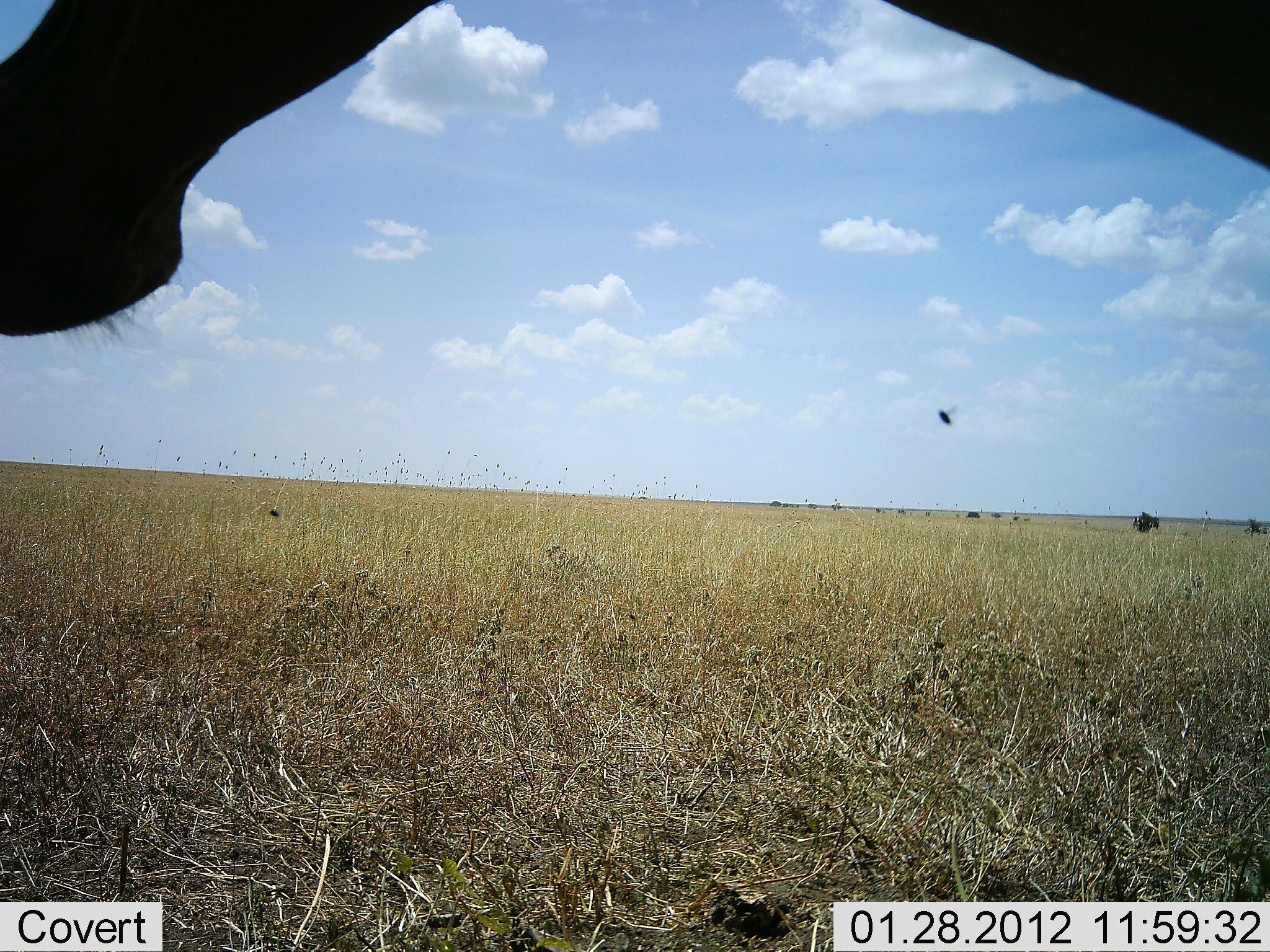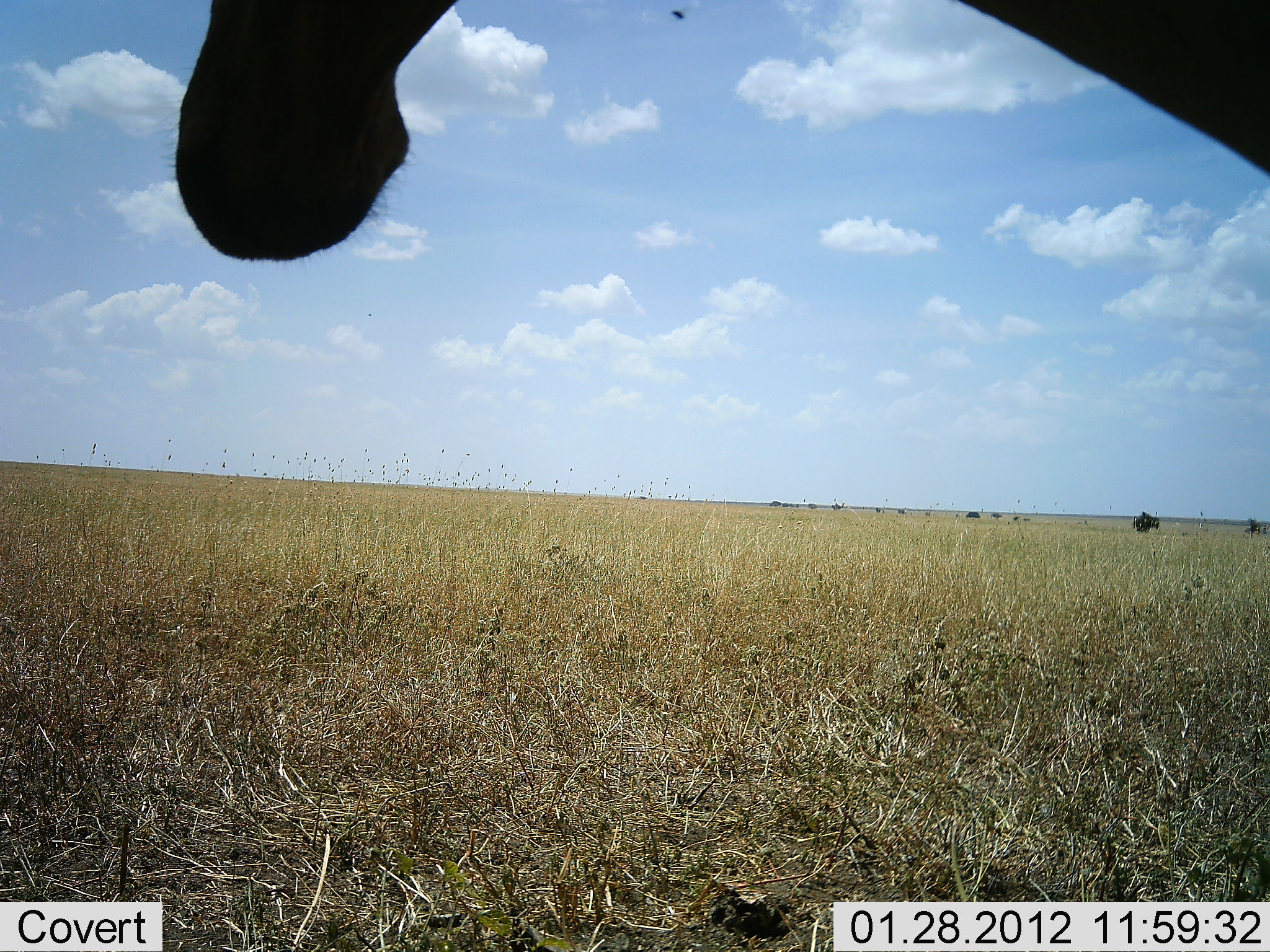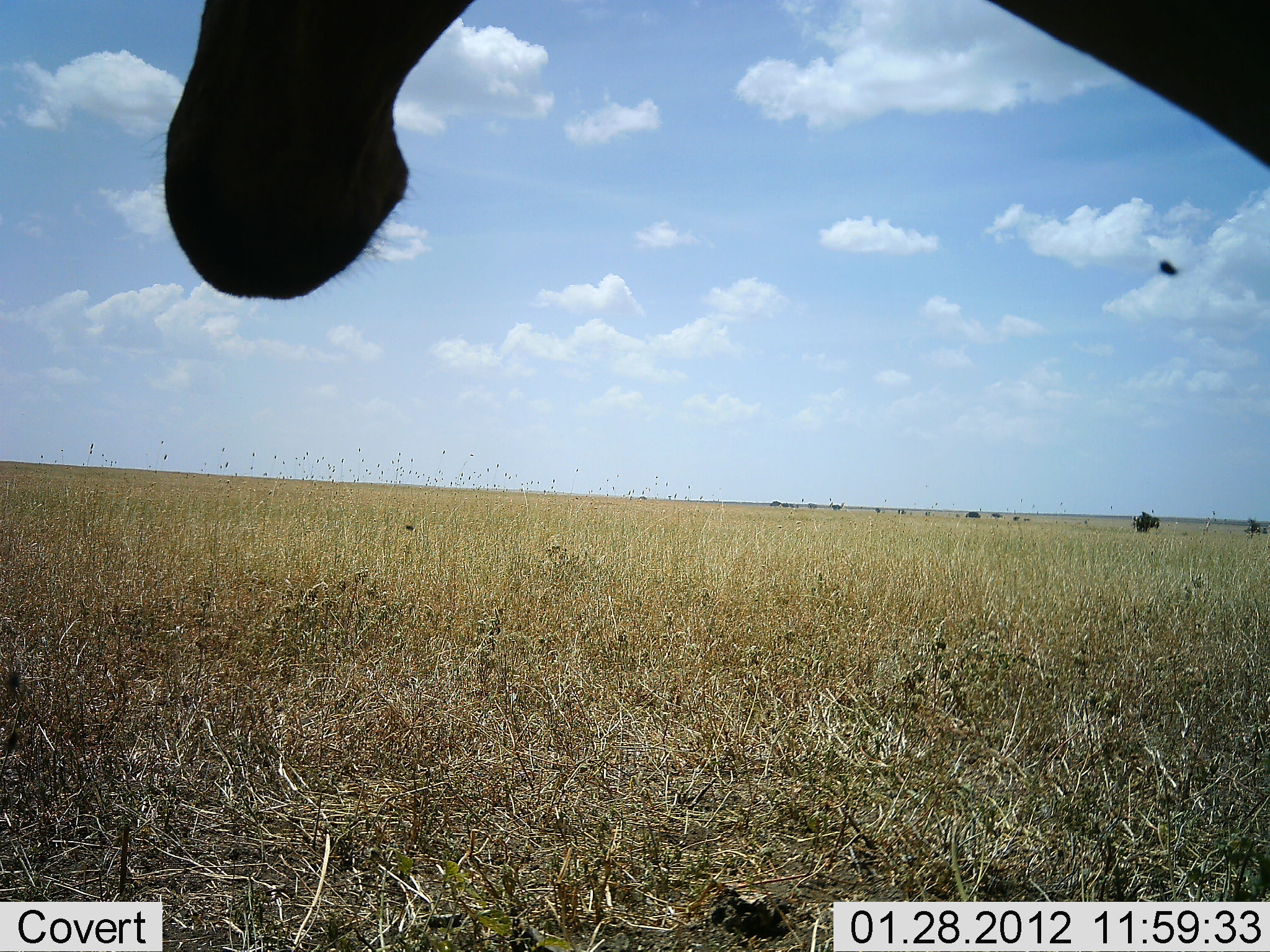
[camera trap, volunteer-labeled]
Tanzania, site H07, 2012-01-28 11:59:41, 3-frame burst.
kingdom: Animalia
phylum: Chordata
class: Mammalia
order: Artiodactyla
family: Bovidae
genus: Alcelaphus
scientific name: Alcelaphus buselaphus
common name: hartebeest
Hartebeest (Alcelaphus buselaphus), count 1. Behavior (volunteer vote fractions): standing 100%, resting 0%, moving 0%, interacting 0%. Young present (vote fraction): 0%. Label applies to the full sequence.